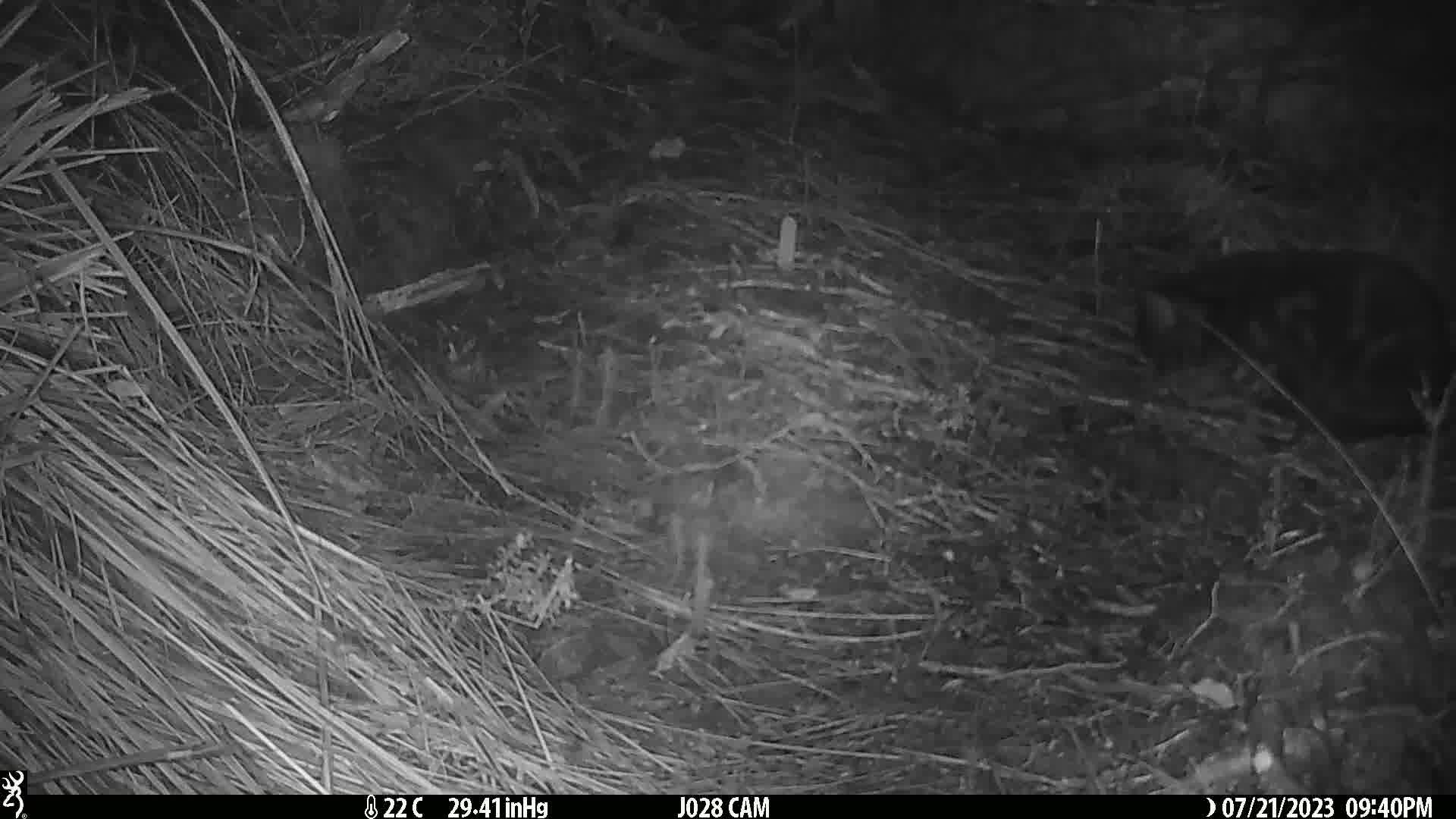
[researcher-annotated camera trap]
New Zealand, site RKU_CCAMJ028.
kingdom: Animalia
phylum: Chordata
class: Mammalia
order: Carnivora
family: Felidae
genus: Felis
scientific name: Felis catus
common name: domestic cat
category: cat